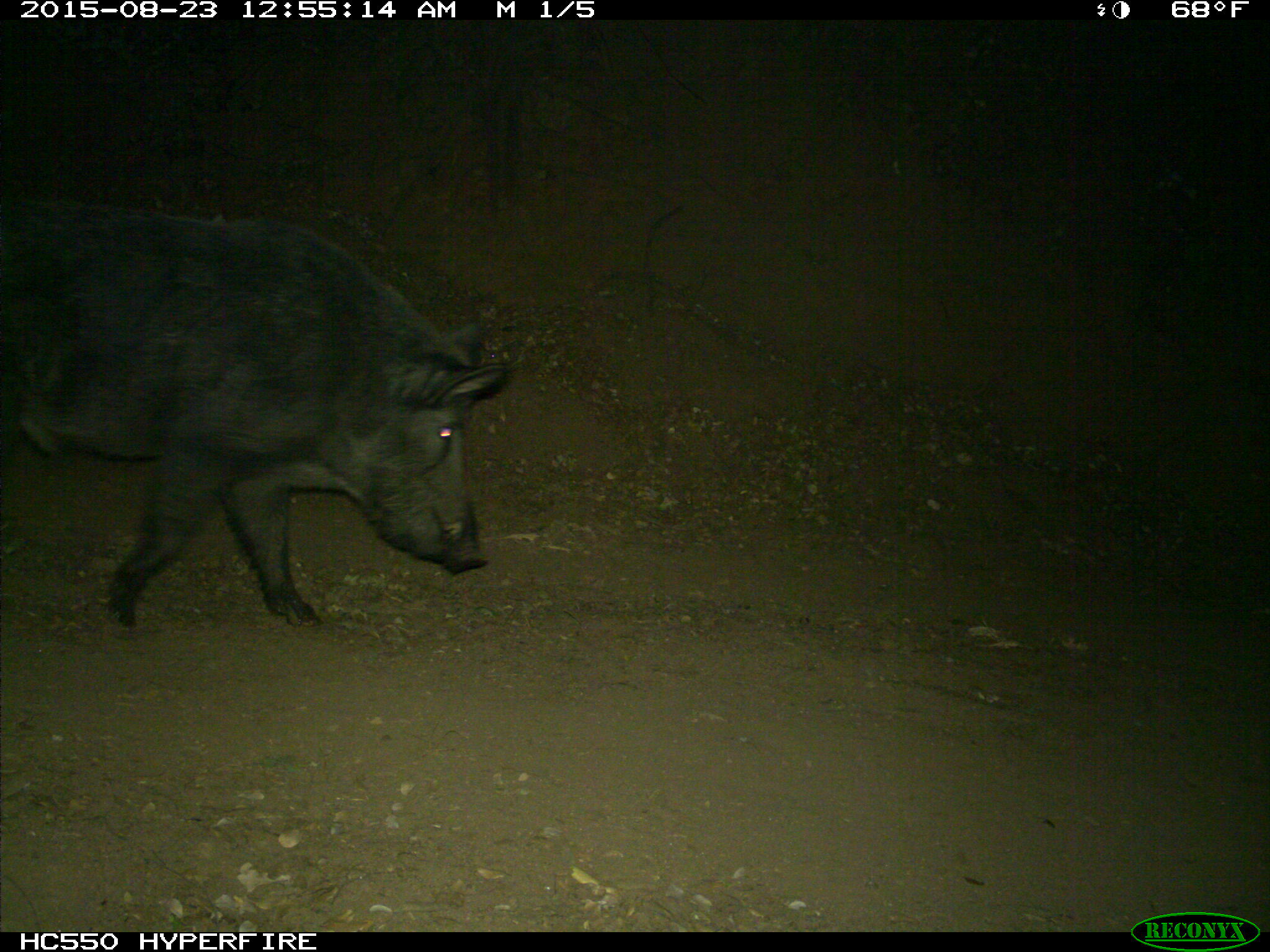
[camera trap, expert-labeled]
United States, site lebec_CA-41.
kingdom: Animalia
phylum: Chordata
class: Mammalia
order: Artiodactyla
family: Suidae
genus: Sus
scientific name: Sus scrofa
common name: wild boar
Sus scrofa (wild boar).